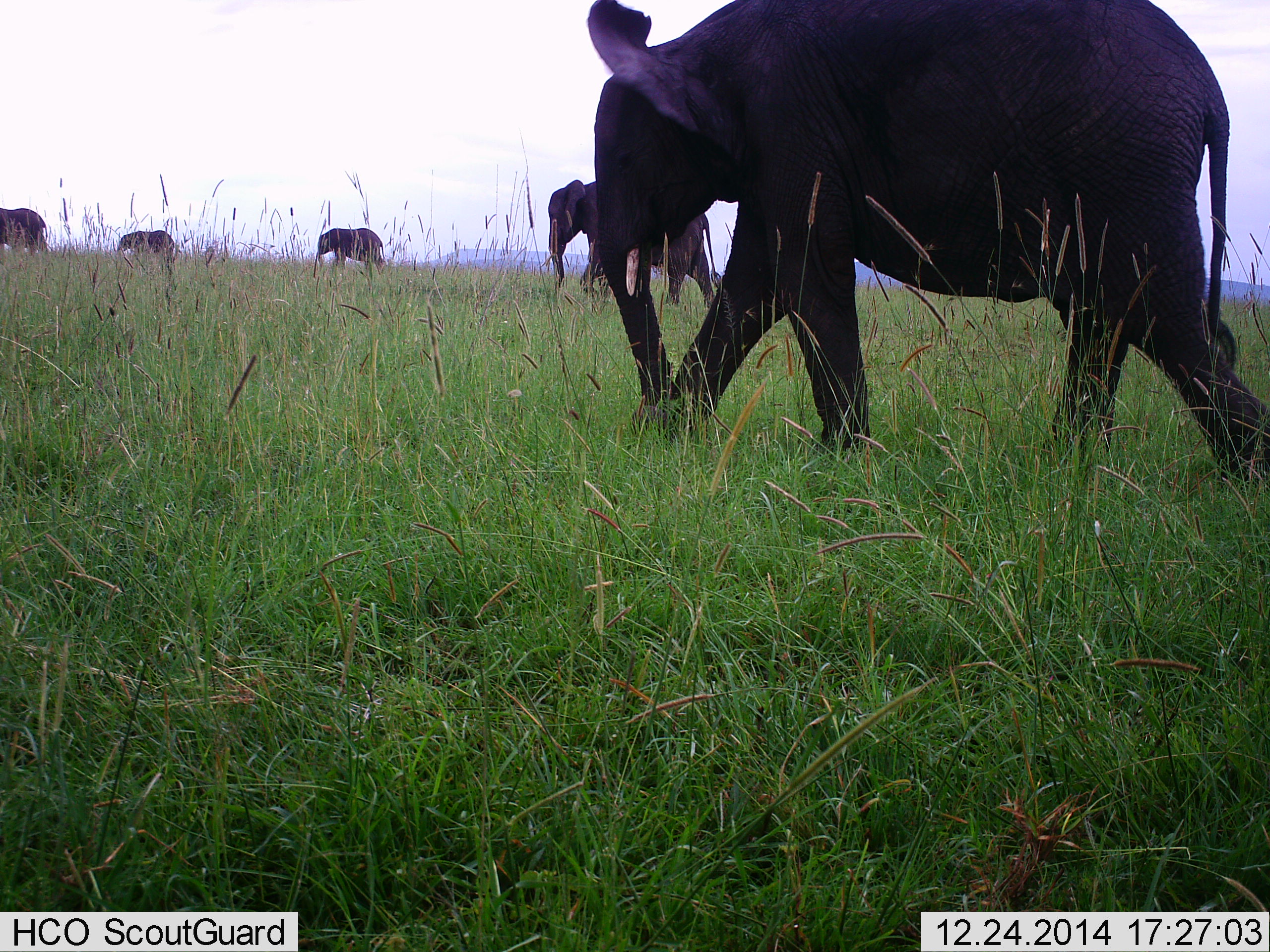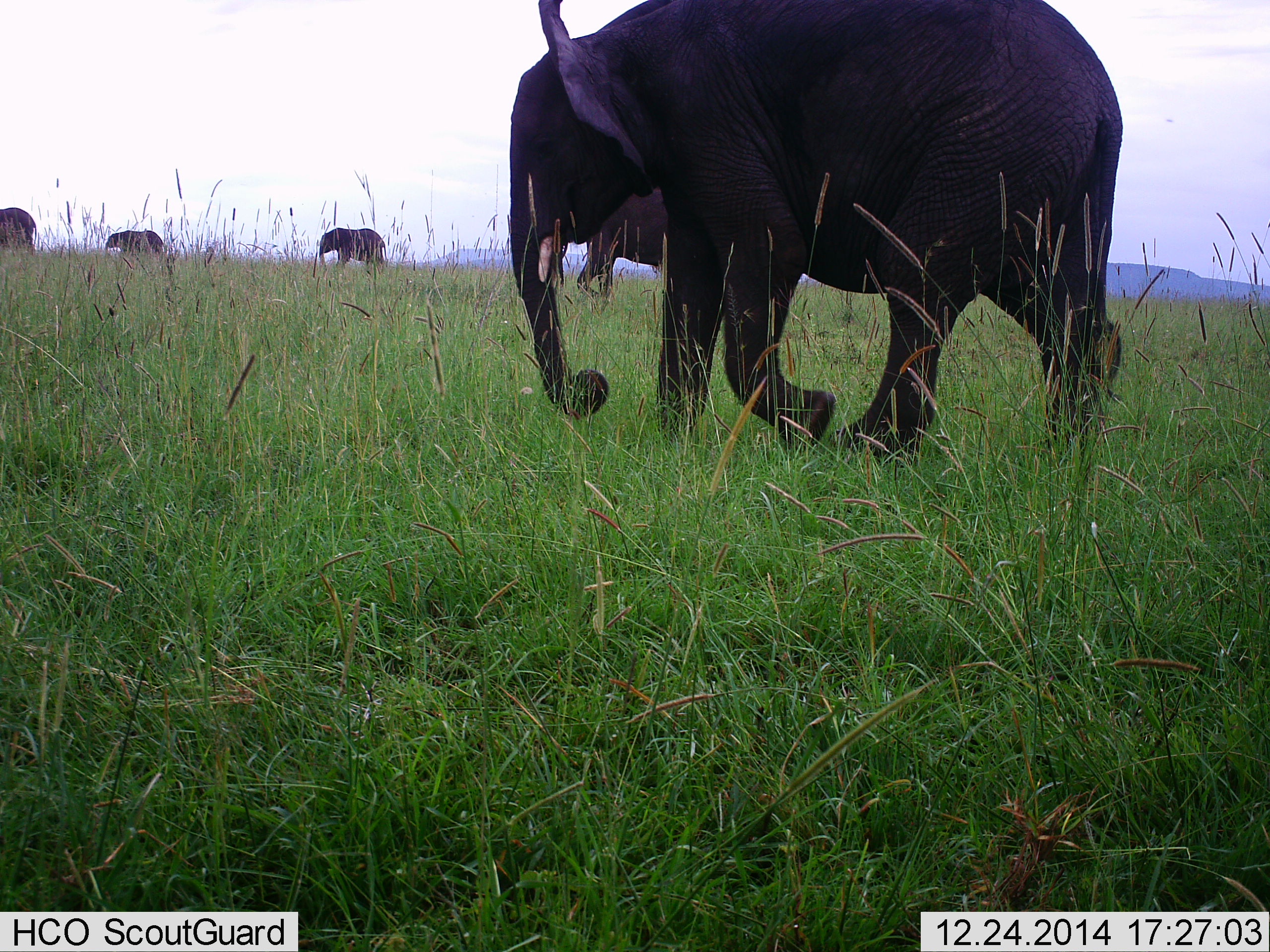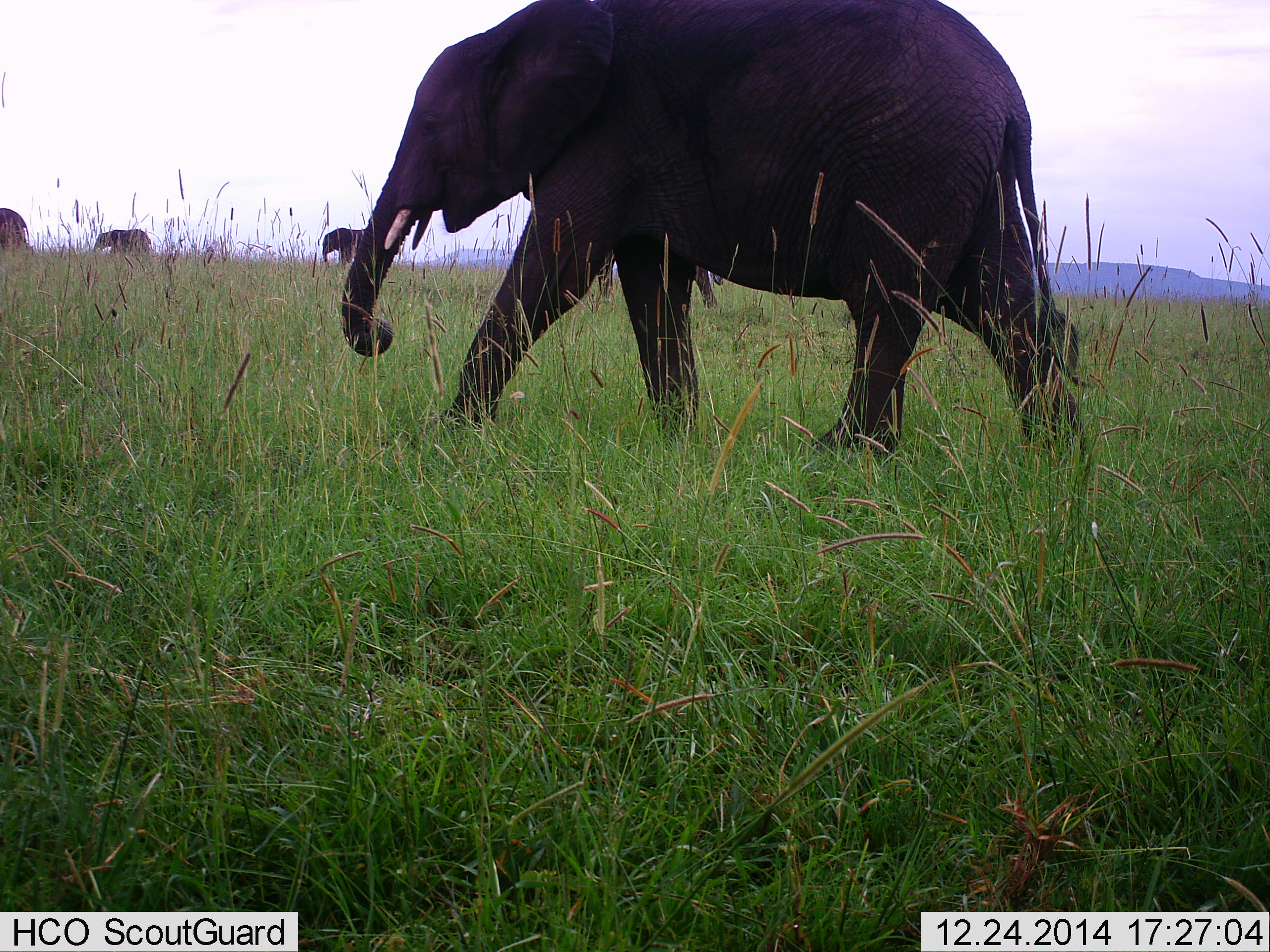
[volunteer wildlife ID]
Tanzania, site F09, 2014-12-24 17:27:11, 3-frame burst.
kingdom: Animalia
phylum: Chordata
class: Mammalia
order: Proboscidea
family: Elephantidae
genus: Loxodonta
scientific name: Loxodonta africana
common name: african bush elephant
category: elephant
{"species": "elephant (african bush elephant) (Loxodonta africana)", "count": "5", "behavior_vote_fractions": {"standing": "10%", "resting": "0%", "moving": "100%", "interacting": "0%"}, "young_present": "10%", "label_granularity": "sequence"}